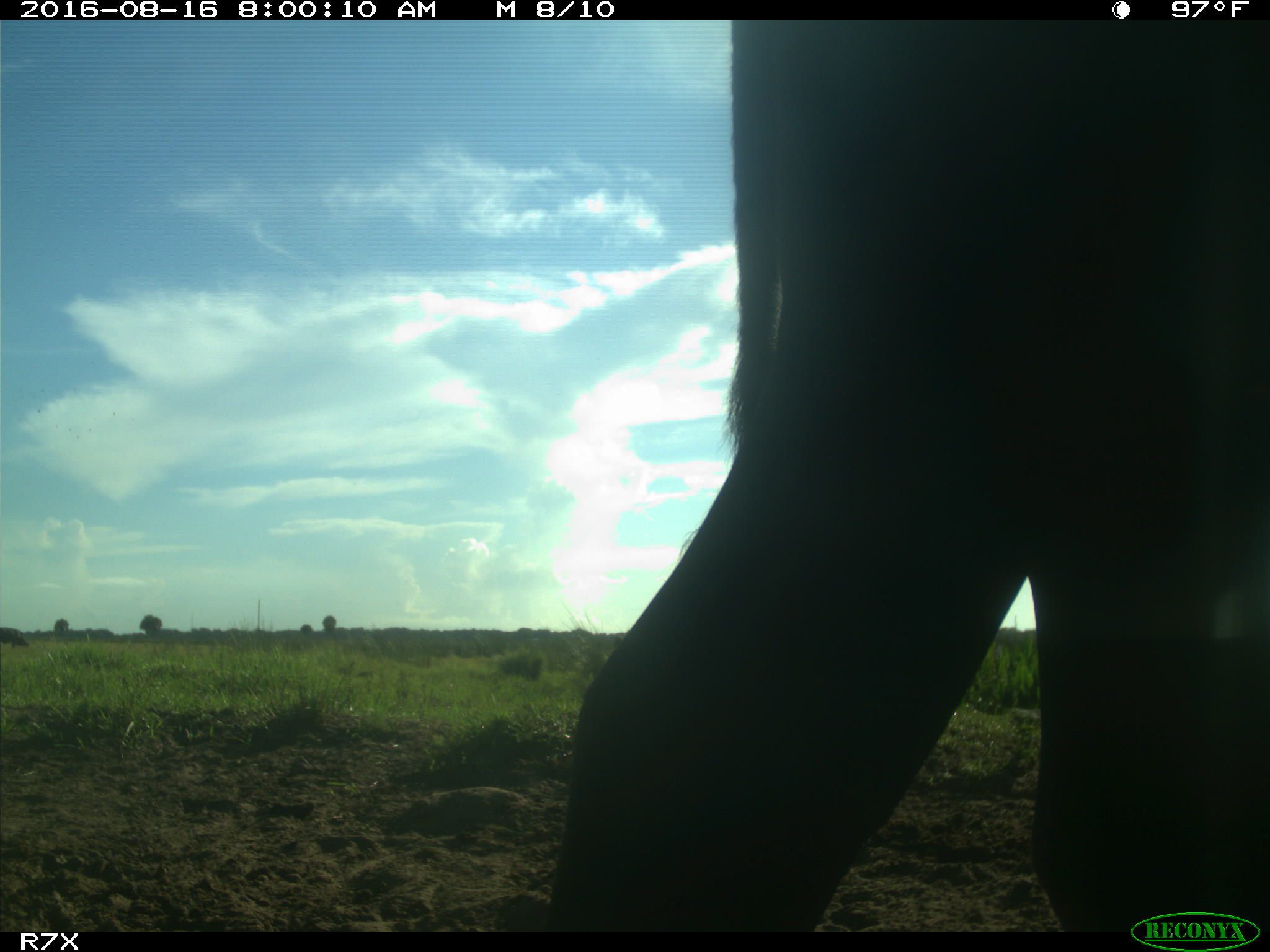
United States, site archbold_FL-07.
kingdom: Animalia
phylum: Chordata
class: Mammalia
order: Artiodactyla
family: Bovidae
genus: Bos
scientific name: Bos taurus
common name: domestic cow